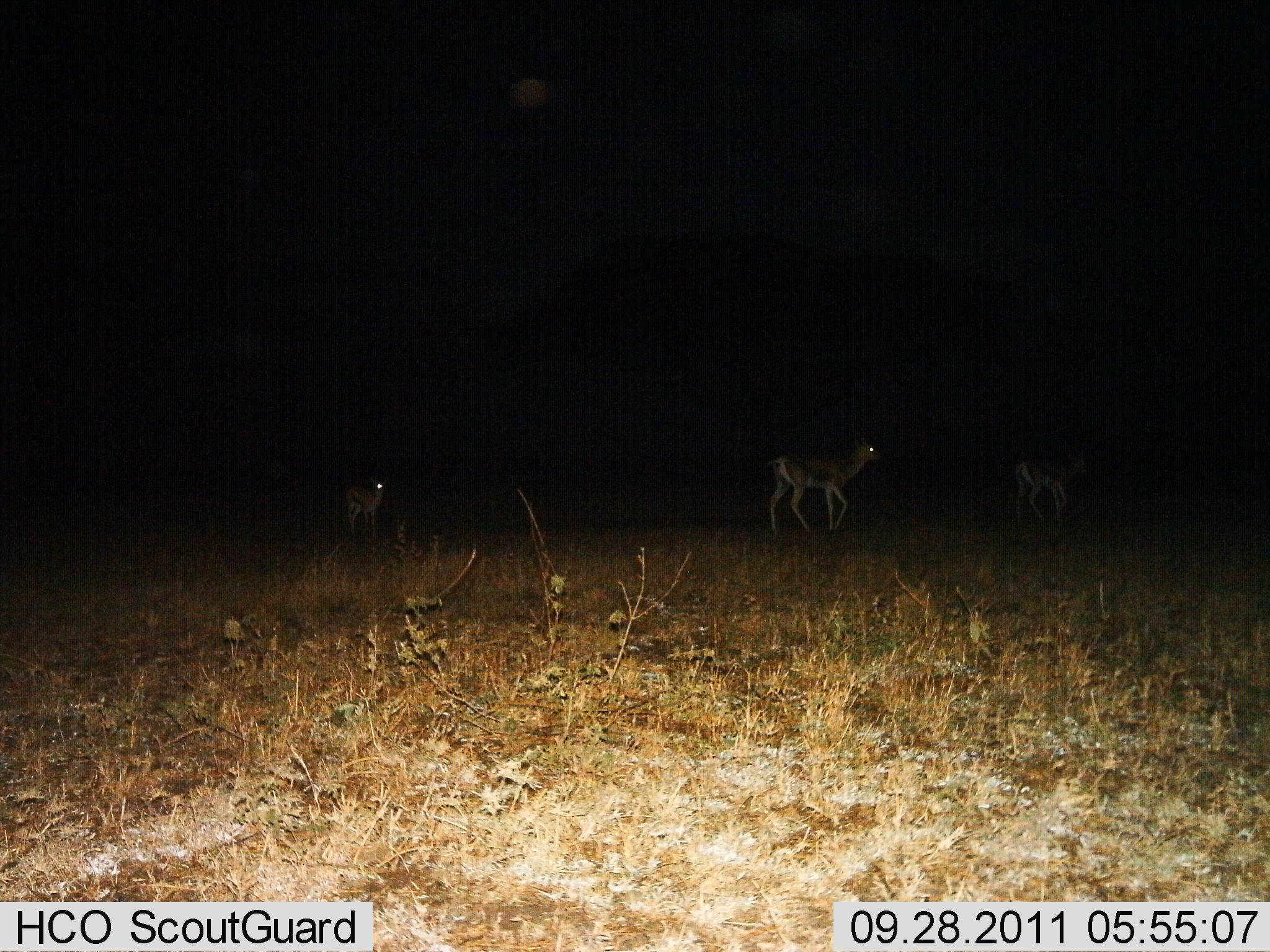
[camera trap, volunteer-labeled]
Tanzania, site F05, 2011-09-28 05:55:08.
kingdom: Animalia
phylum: Chordata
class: Mammalia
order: Artiodactyla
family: Bovidae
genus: Eudorcas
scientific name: Eudorcas thomsonii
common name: thomson's gazelle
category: gazellethomsons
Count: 3.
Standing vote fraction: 50%.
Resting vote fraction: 0%.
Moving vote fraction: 67%.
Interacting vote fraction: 0%.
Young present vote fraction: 17%.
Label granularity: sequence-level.